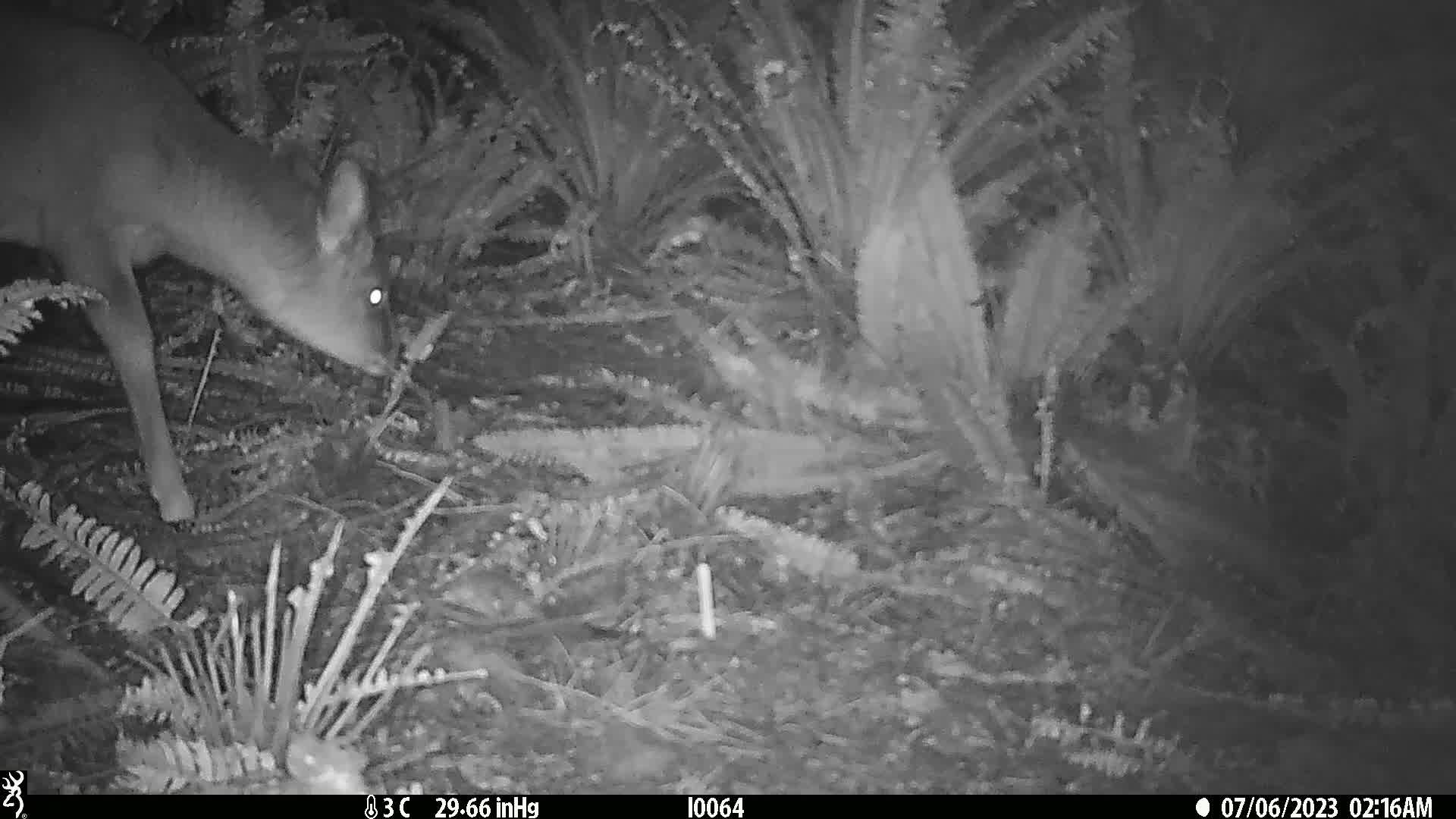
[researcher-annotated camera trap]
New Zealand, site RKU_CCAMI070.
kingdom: Animalia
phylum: Chordata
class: Mammalia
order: Artiodactyla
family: Cervidae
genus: Odocoileus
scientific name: Odocoileus virginianus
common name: white-tailed deer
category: white tailed deer